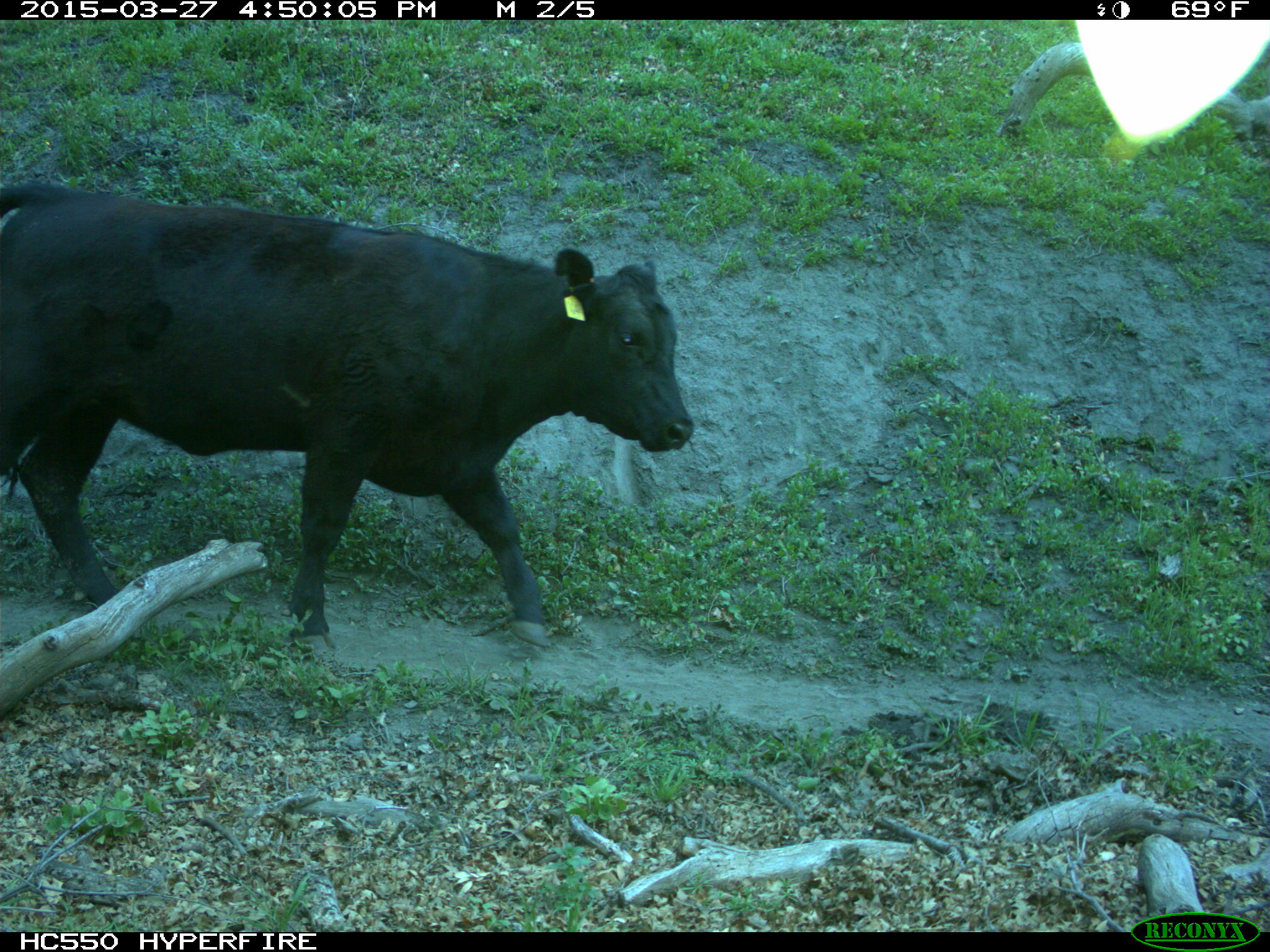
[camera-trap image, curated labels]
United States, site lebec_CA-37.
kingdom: Animalia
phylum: Chordata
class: Mammalia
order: Artiodactyla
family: Bovidae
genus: Bos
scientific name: Bos taurus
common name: domestic cow